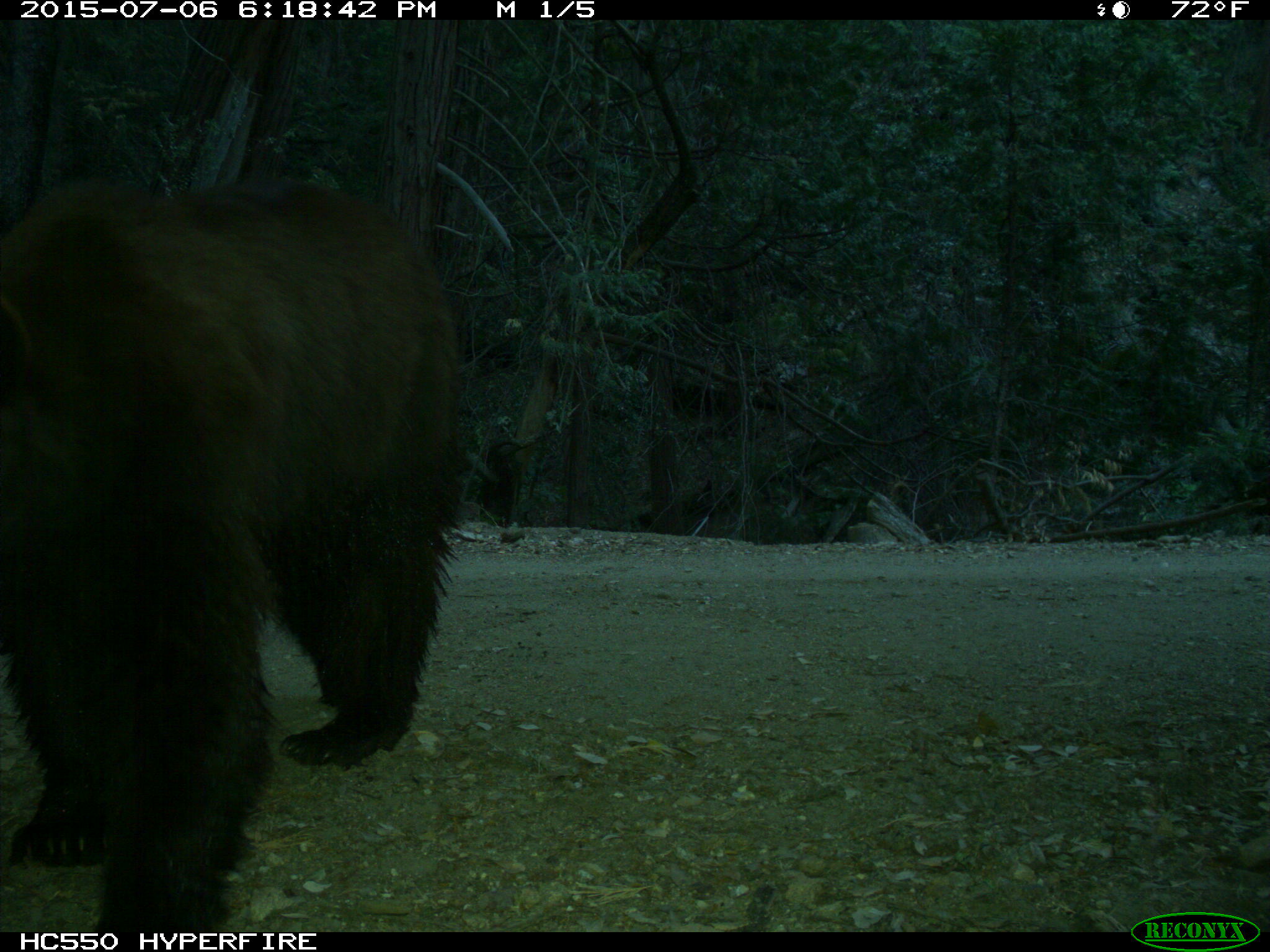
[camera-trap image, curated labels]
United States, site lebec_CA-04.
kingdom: Animalia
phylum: Chordata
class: Mammalia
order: Carnivora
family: Ursidae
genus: Ursus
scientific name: Ursus americanus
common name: american black bear